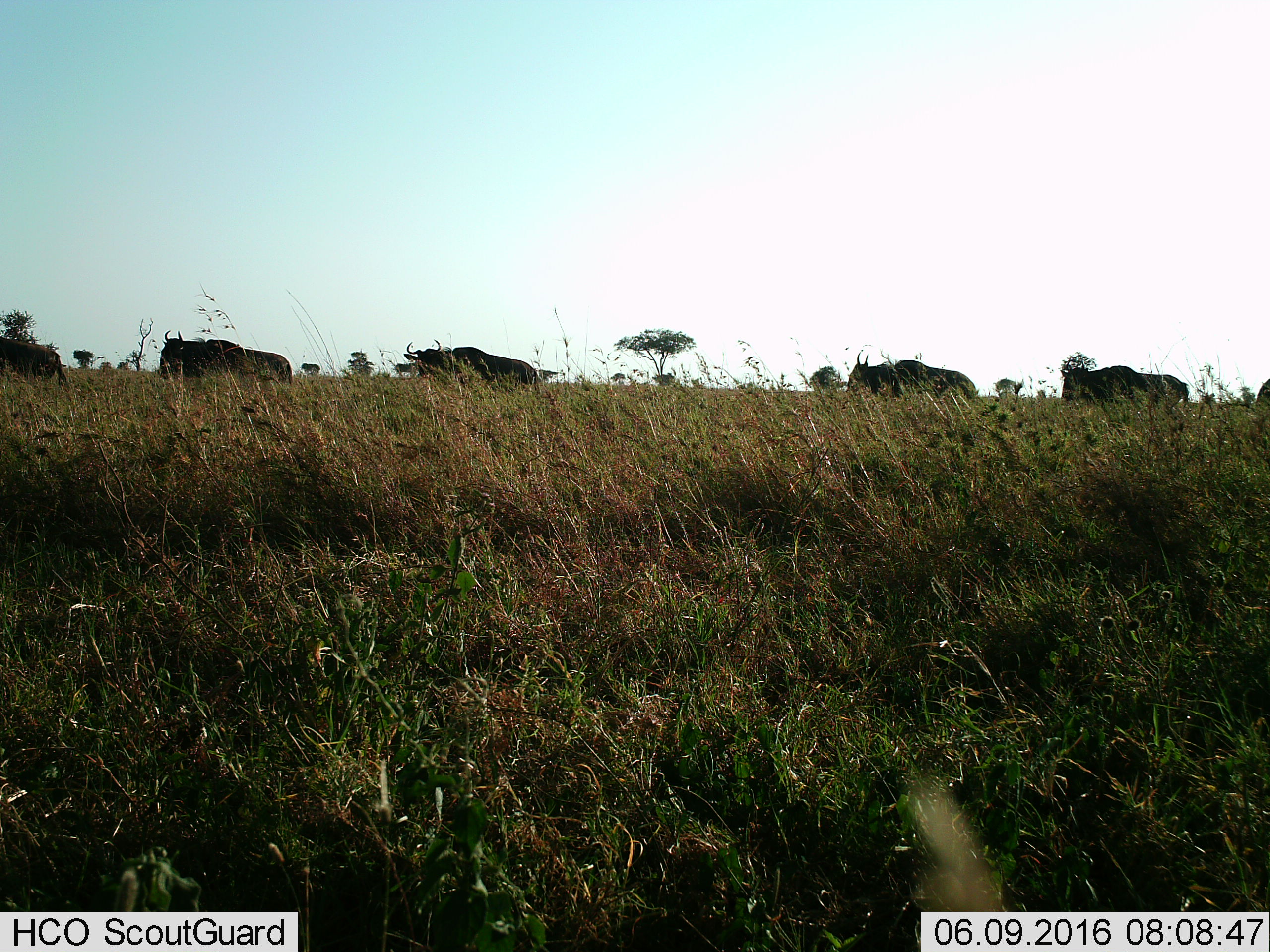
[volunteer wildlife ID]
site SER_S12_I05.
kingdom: Animalia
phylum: Chordata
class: Mammalia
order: Artiodactyla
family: Bovidae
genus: Connochaetes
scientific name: Connochaetes taurinus taurinus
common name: blue wildebeest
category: wildebeestblue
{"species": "wildebeestblue (blue wildebeest) (Connochaetes taurinus taurinus)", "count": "6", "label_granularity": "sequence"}